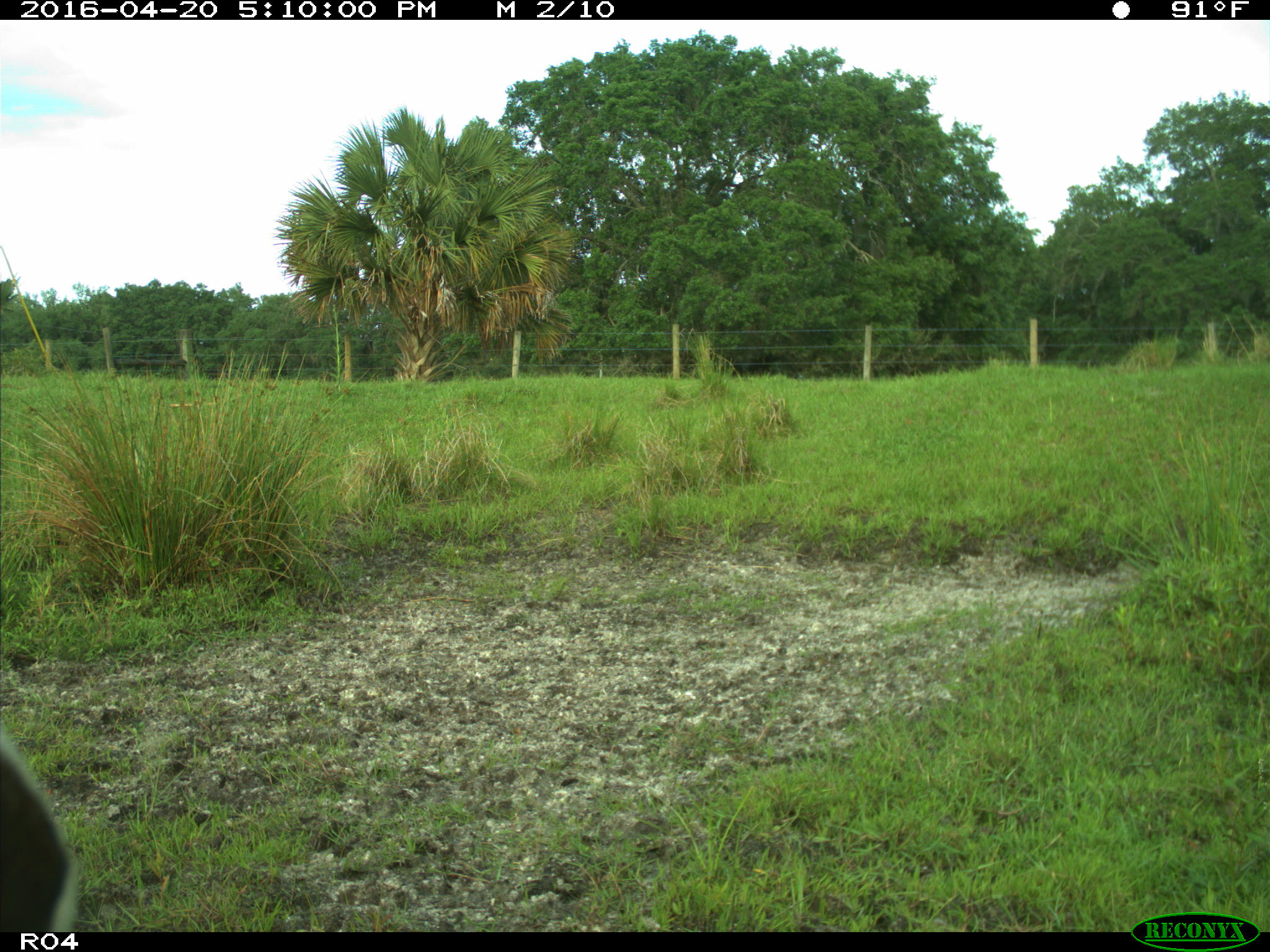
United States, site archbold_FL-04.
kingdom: Animalia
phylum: Chordata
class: Mammalia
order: Artiodactyla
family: Bovidae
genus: Bos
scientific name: Bos taurus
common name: domestic cow